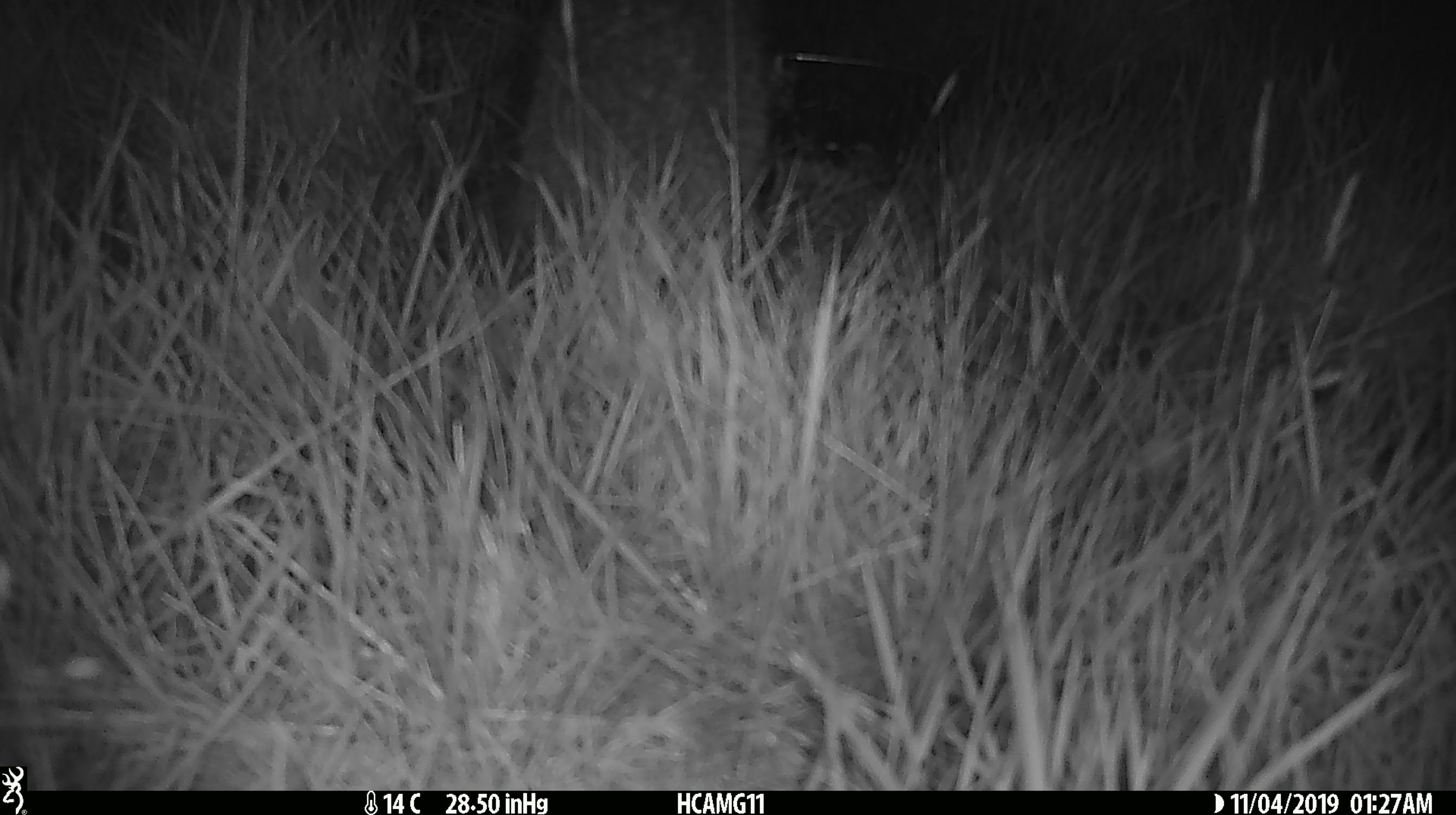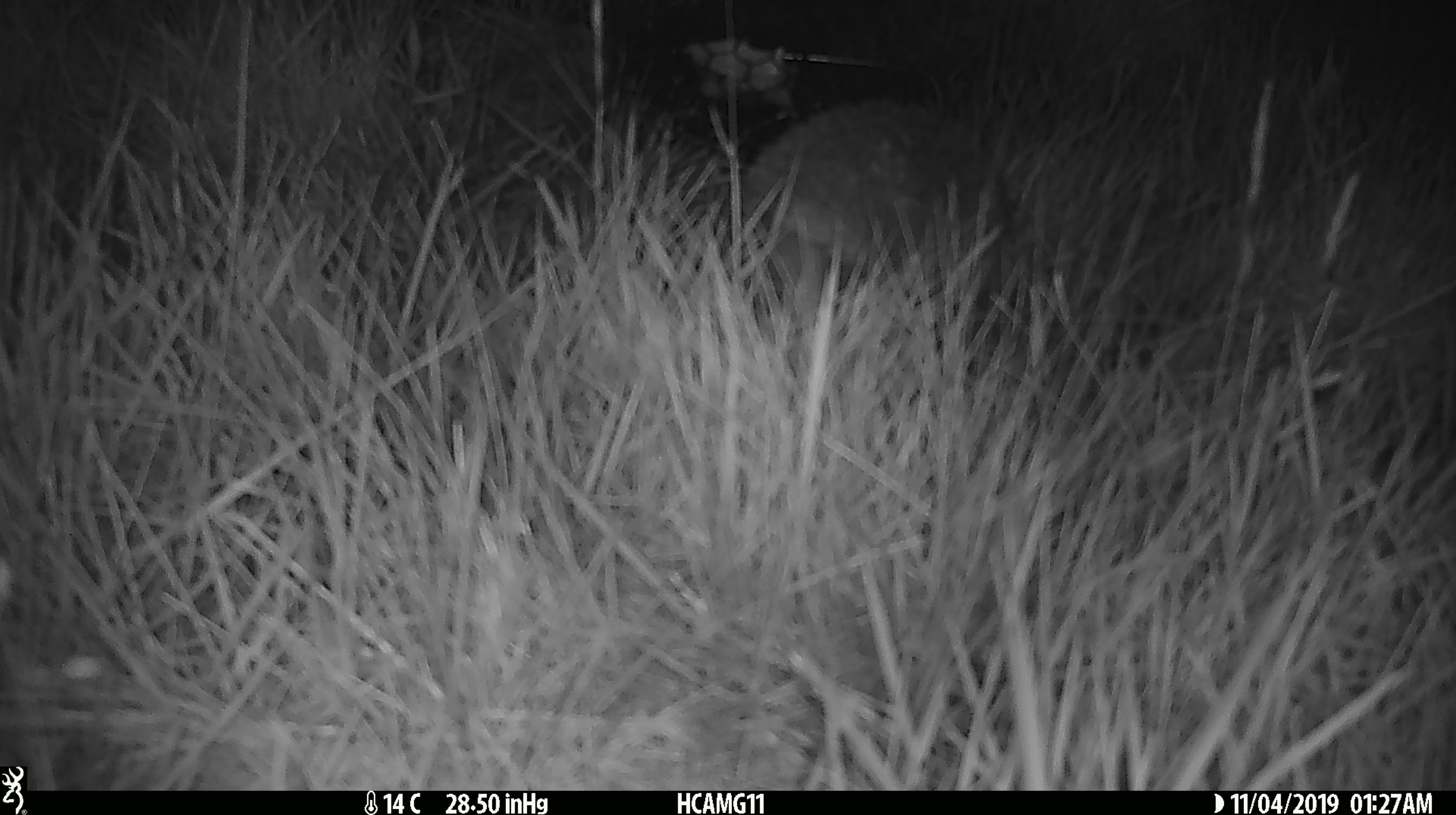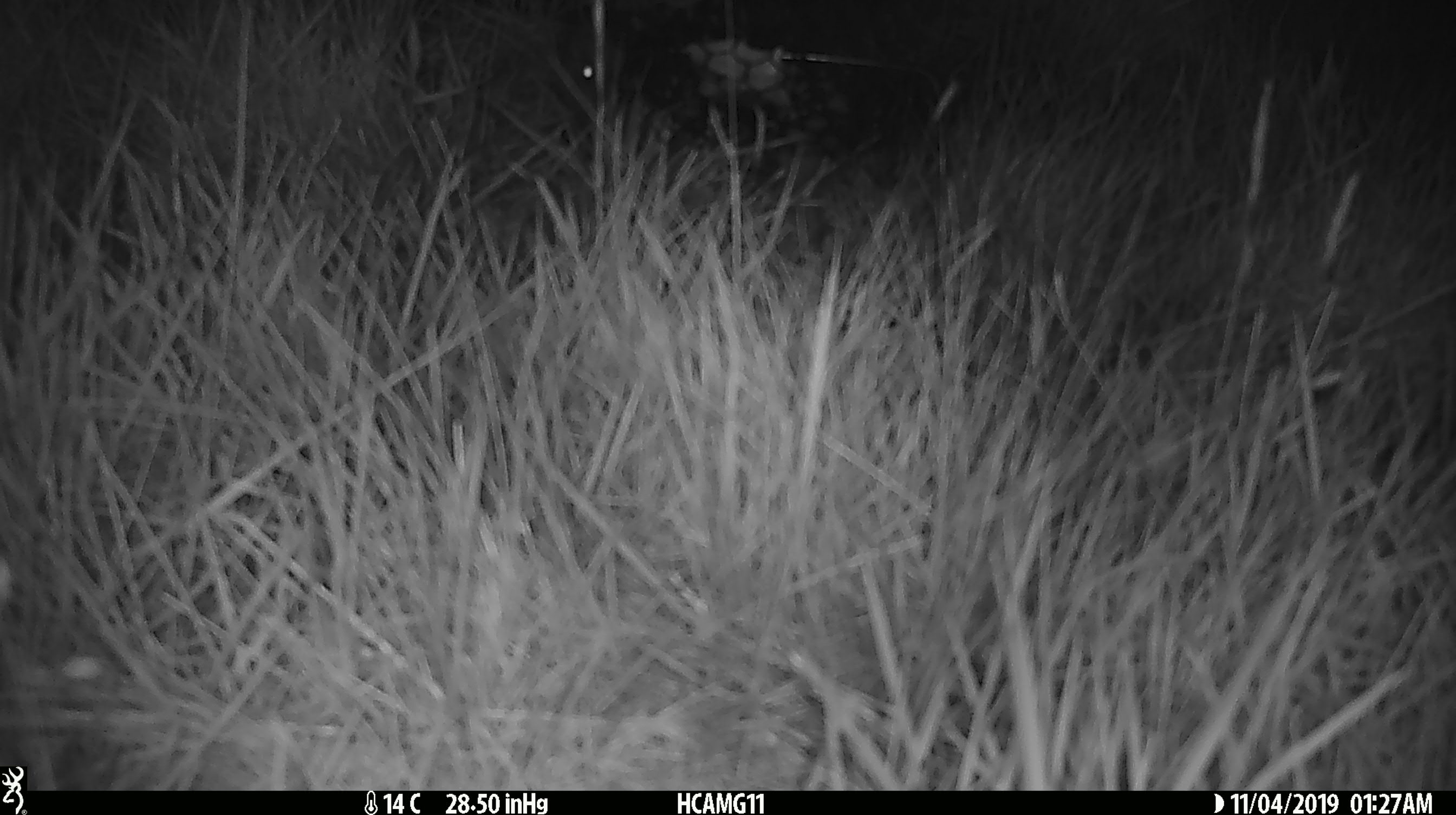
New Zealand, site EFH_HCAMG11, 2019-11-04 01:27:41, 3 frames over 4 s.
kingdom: Animalia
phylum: Chordata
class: Mammalia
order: Eulipotyphla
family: Erinaceidae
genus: Erinaceus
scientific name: Erinaceus europaeus europaeus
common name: european hedgehog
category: hedgehog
Hedgehog (european hedgehog) (Erinaceus europaeus europaeus).